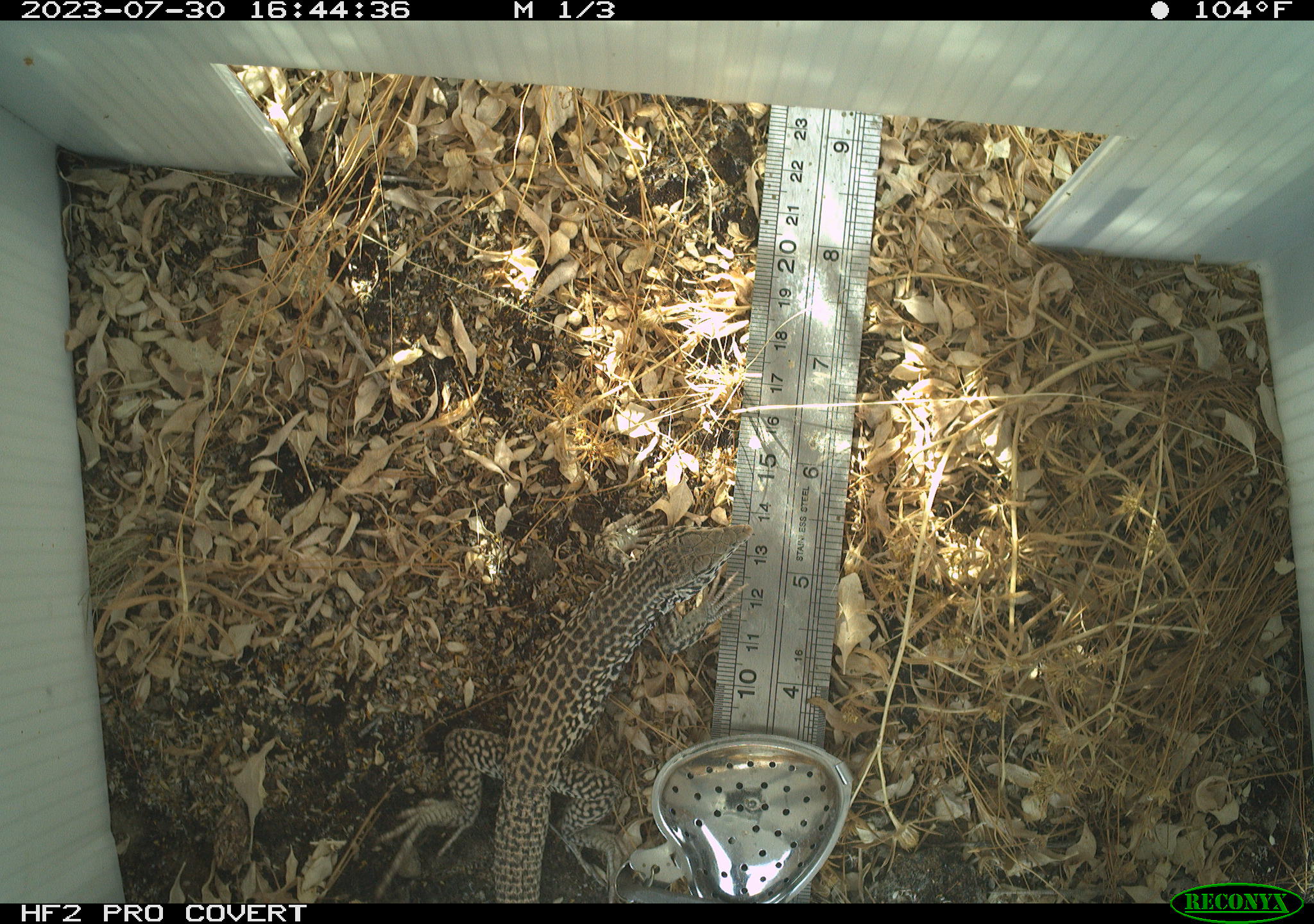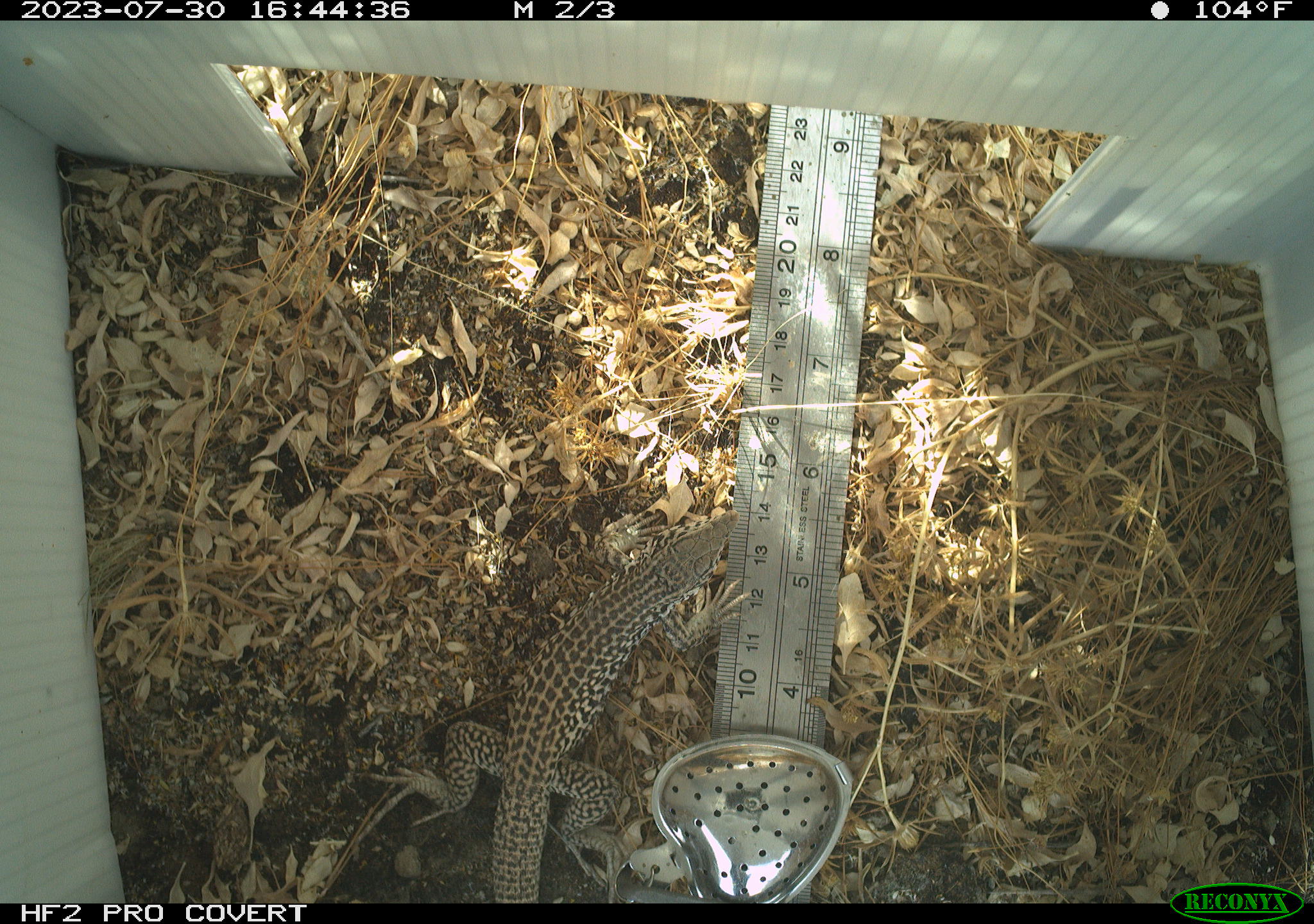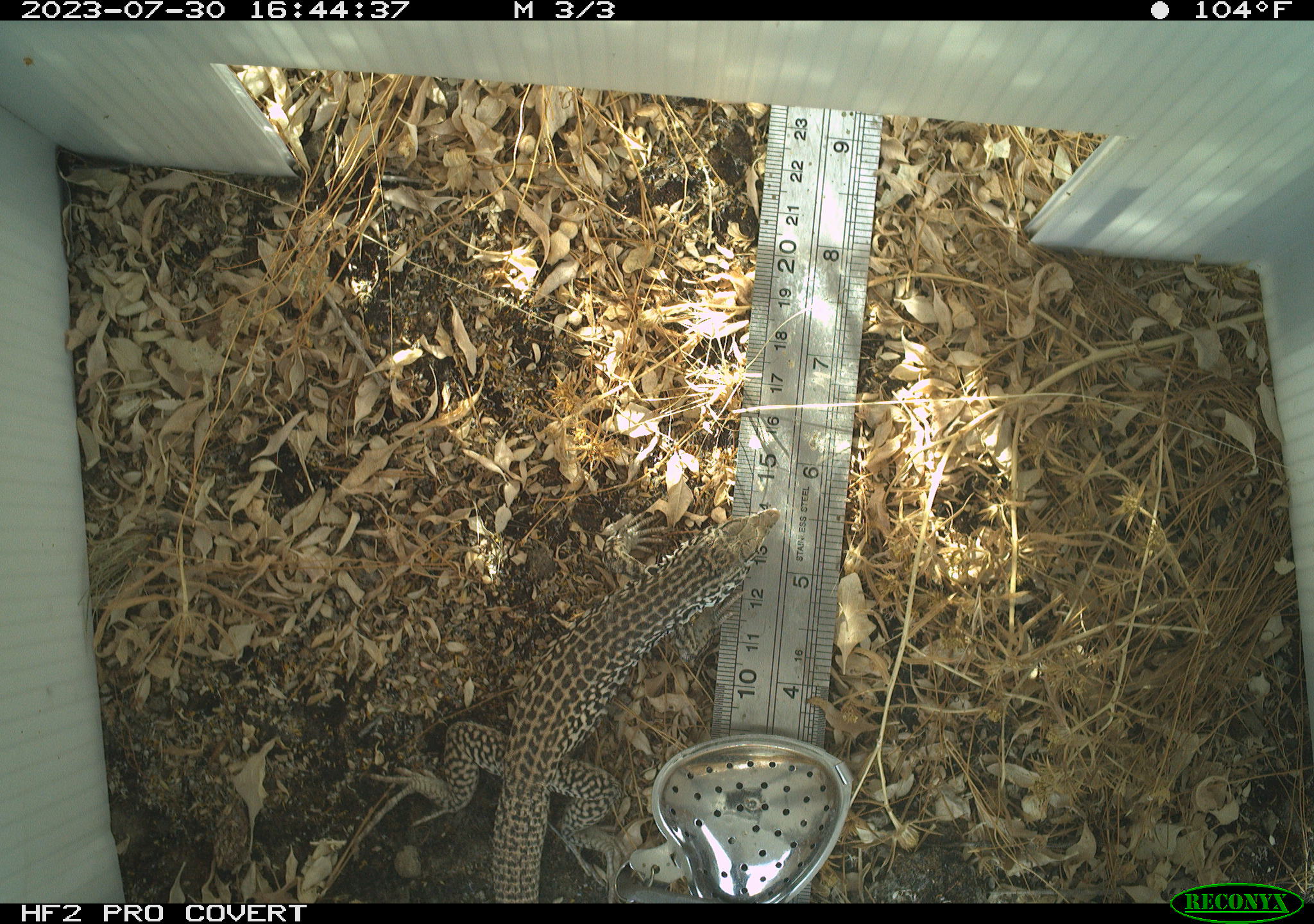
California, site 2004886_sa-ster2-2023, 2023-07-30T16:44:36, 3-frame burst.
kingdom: Animalia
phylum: Chordata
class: Reptilia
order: Squamata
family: Teiidae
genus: Aspidoscelis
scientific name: Aspidoscelis tigris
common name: western whiptail